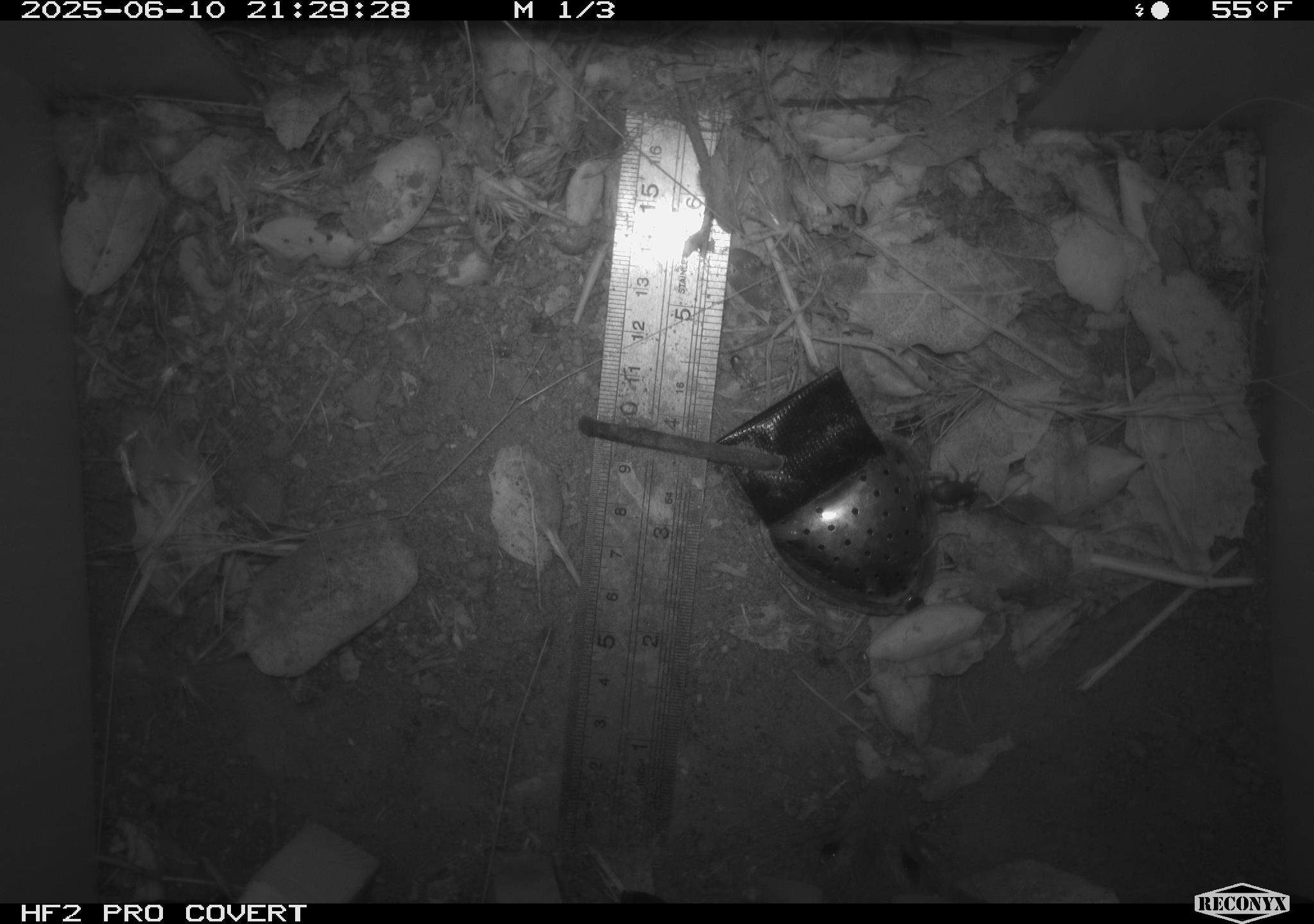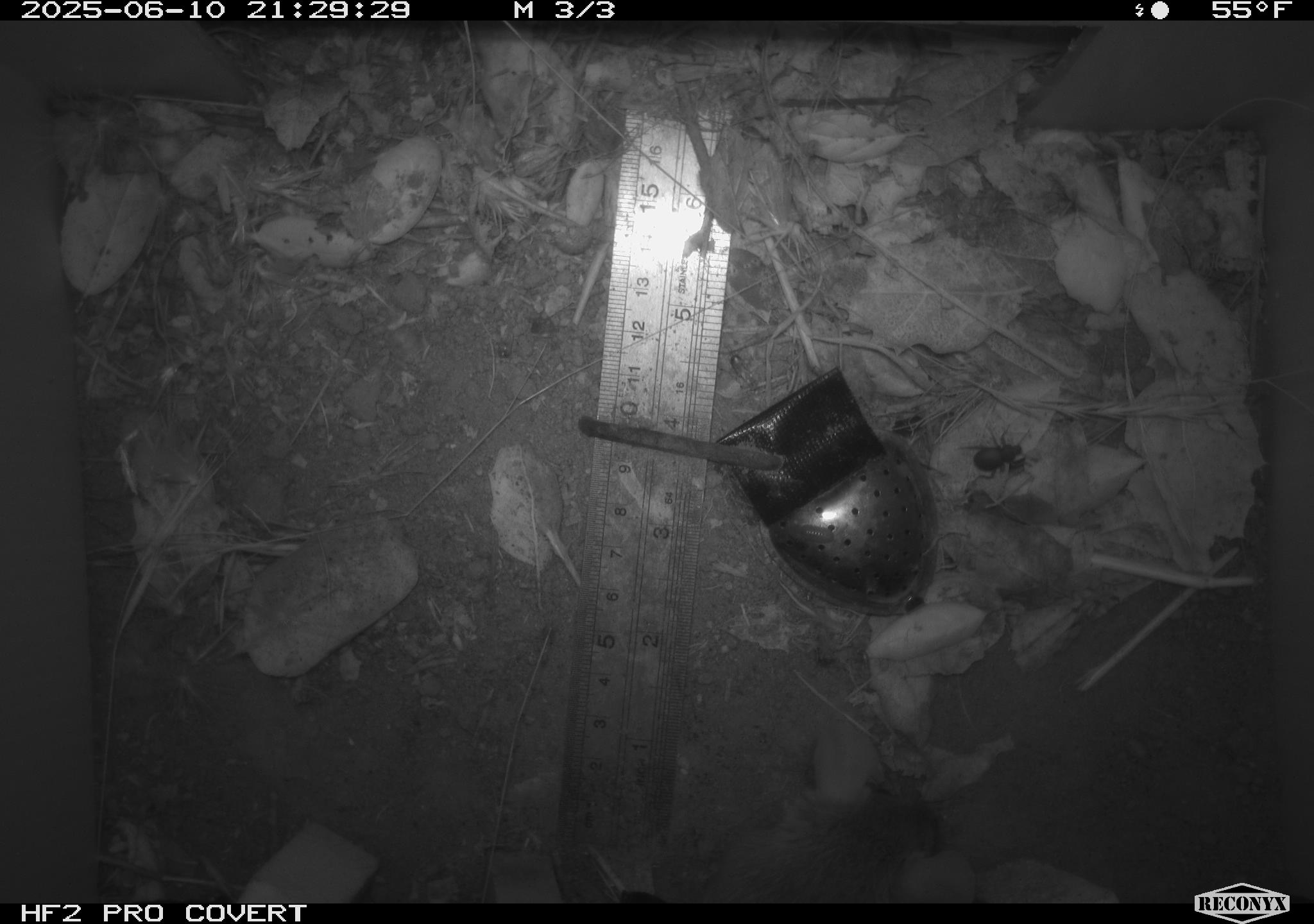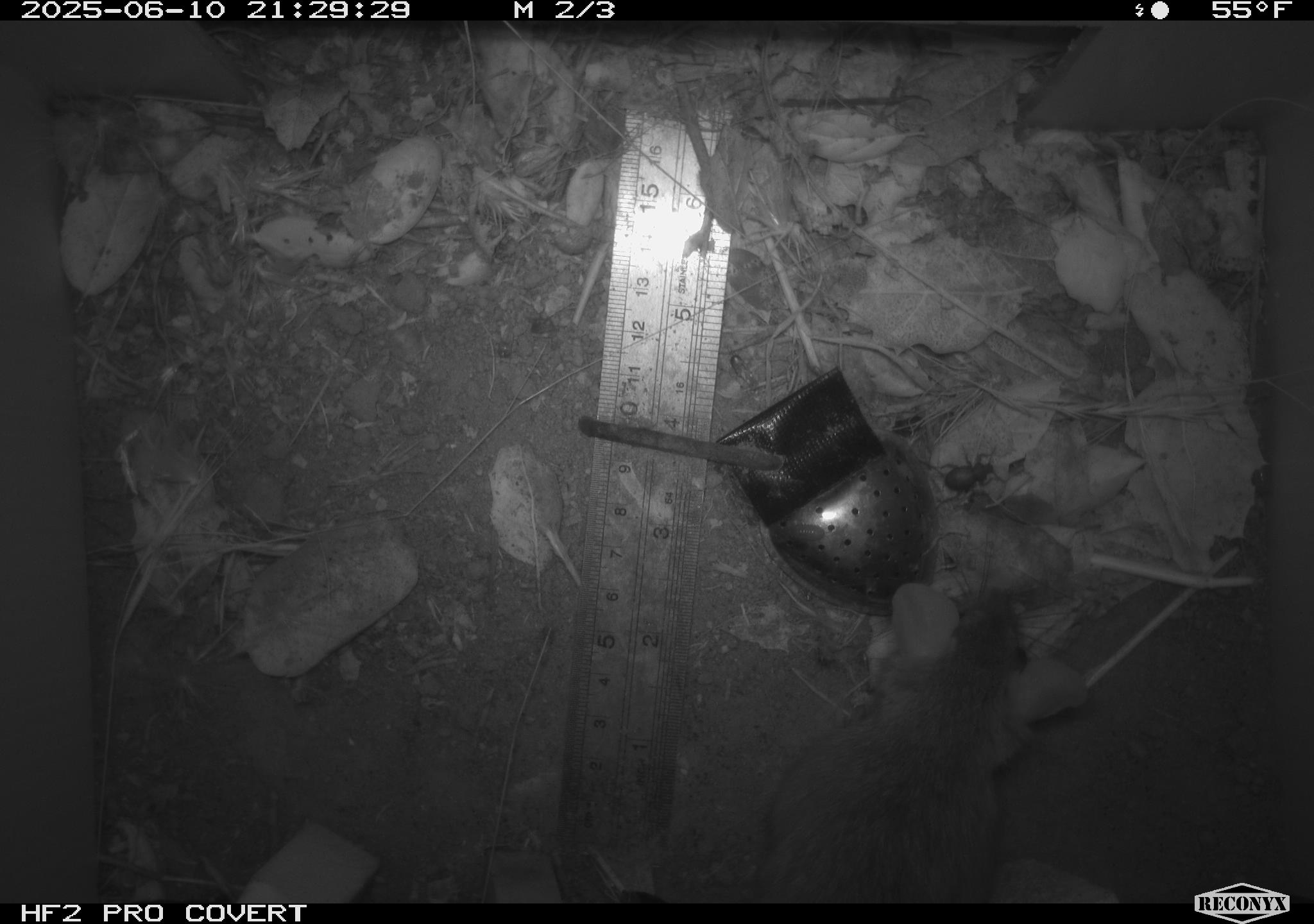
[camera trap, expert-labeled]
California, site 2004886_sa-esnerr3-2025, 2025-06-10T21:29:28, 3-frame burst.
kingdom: Animalia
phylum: Chordata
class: Mammalia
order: Rodentia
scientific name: Rodentia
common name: rodent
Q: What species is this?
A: Rodent (Rodentia).